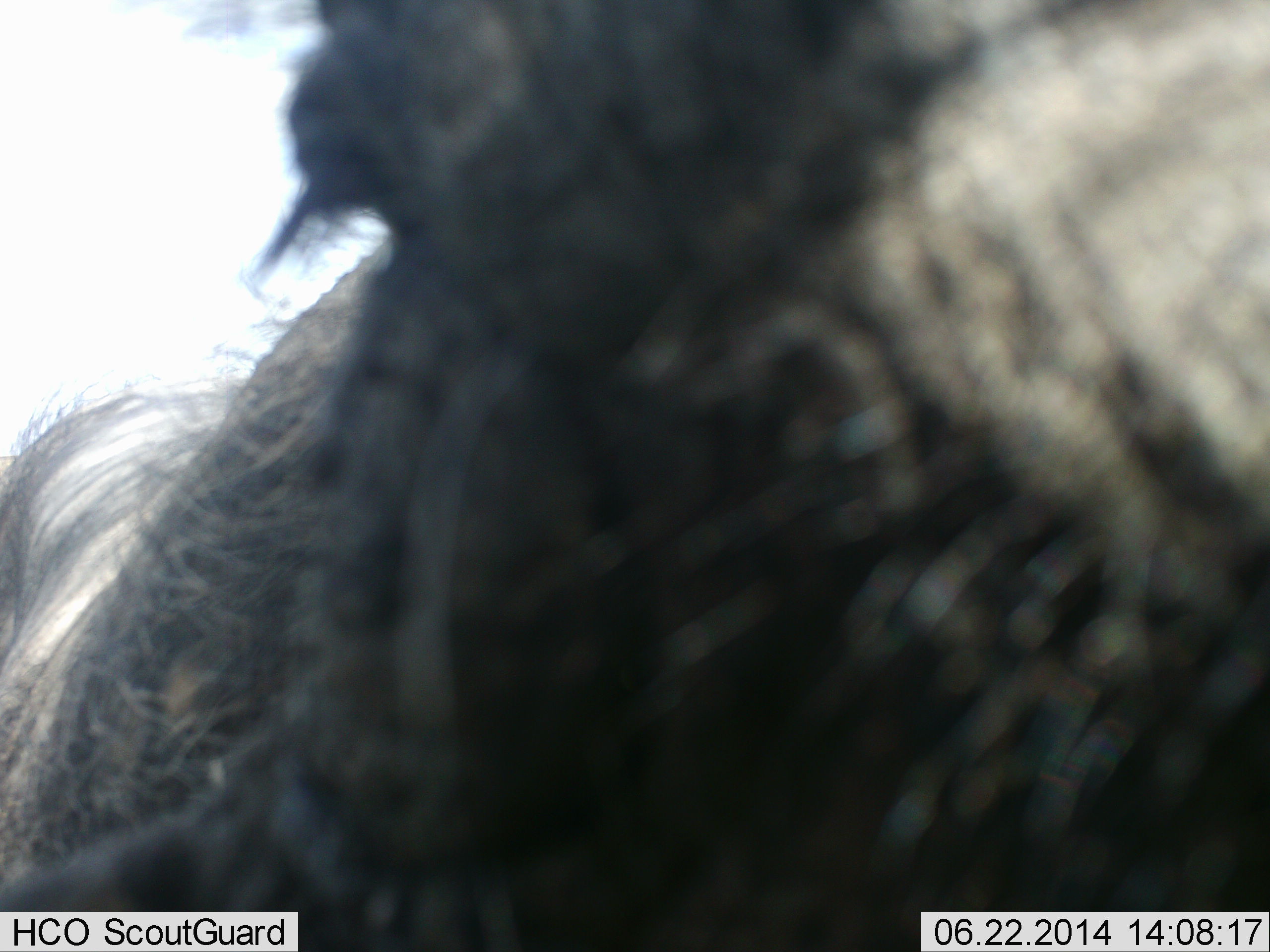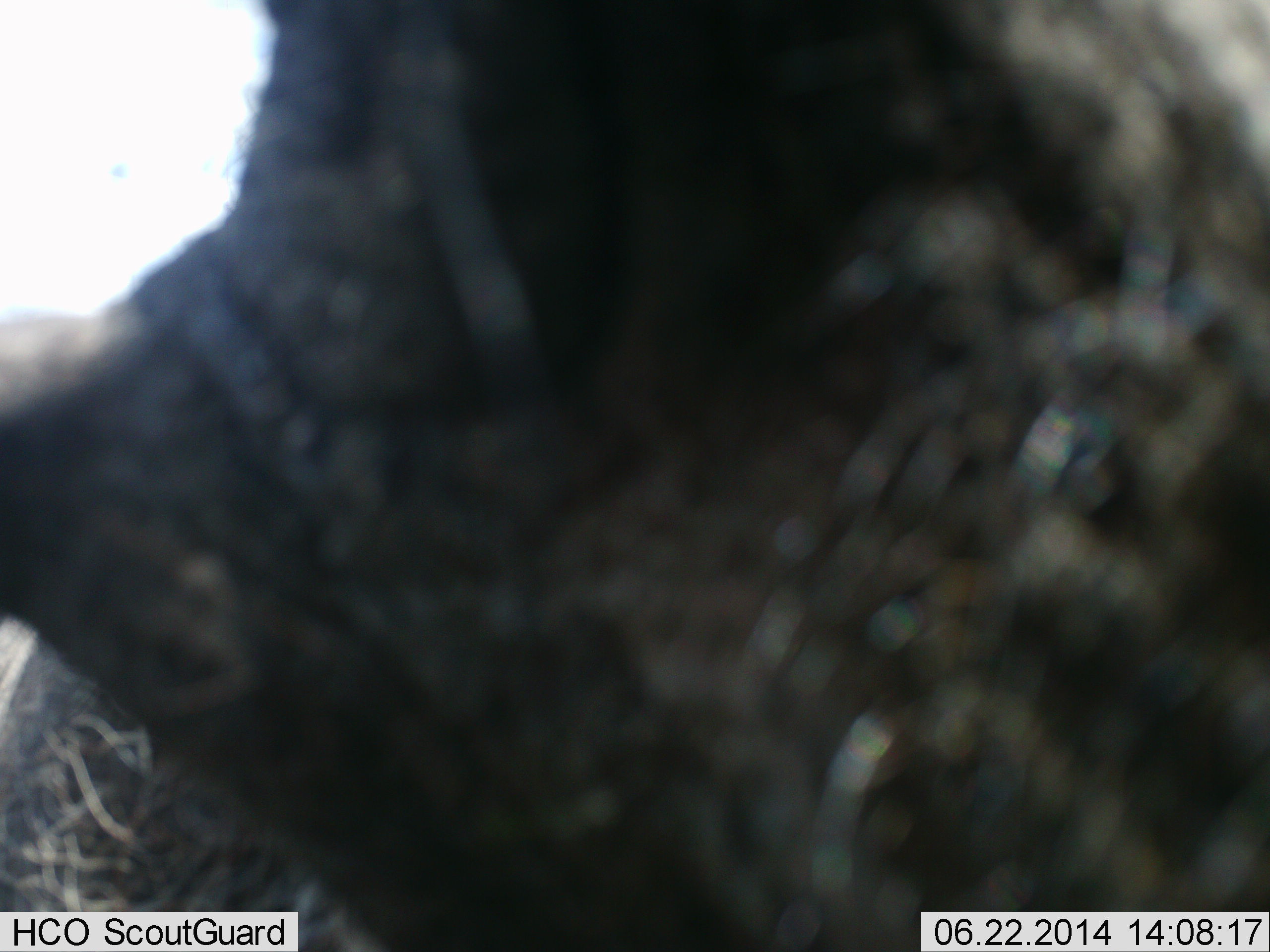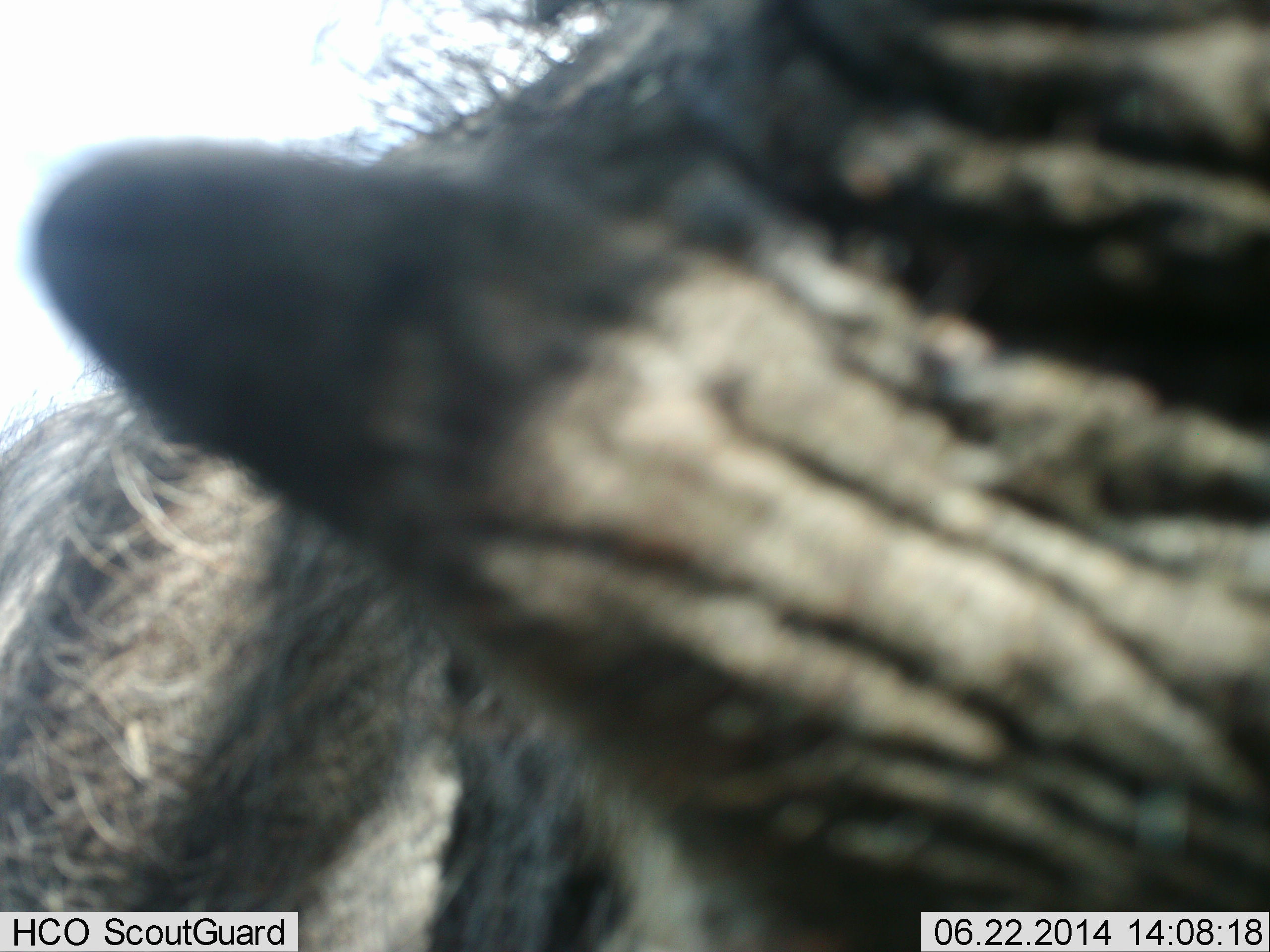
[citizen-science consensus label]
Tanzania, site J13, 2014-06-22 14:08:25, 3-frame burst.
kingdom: Animalia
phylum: Chordata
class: Mammalia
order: Artiodactyla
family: Suidae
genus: Phacochoerus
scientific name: Phacochoerus africanus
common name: warthog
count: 1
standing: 100%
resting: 0%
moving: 0%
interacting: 10%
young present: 0%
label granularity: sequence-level